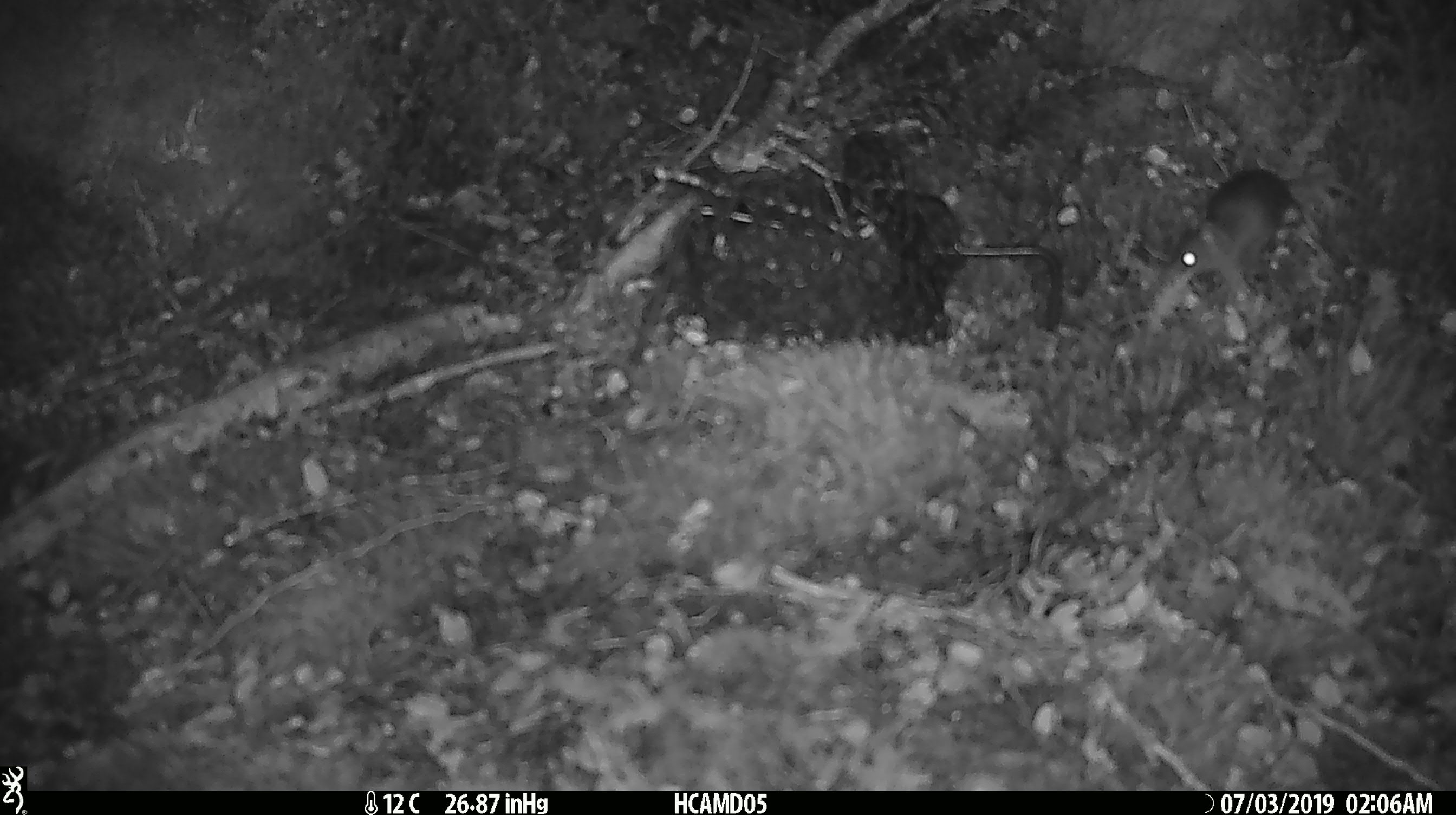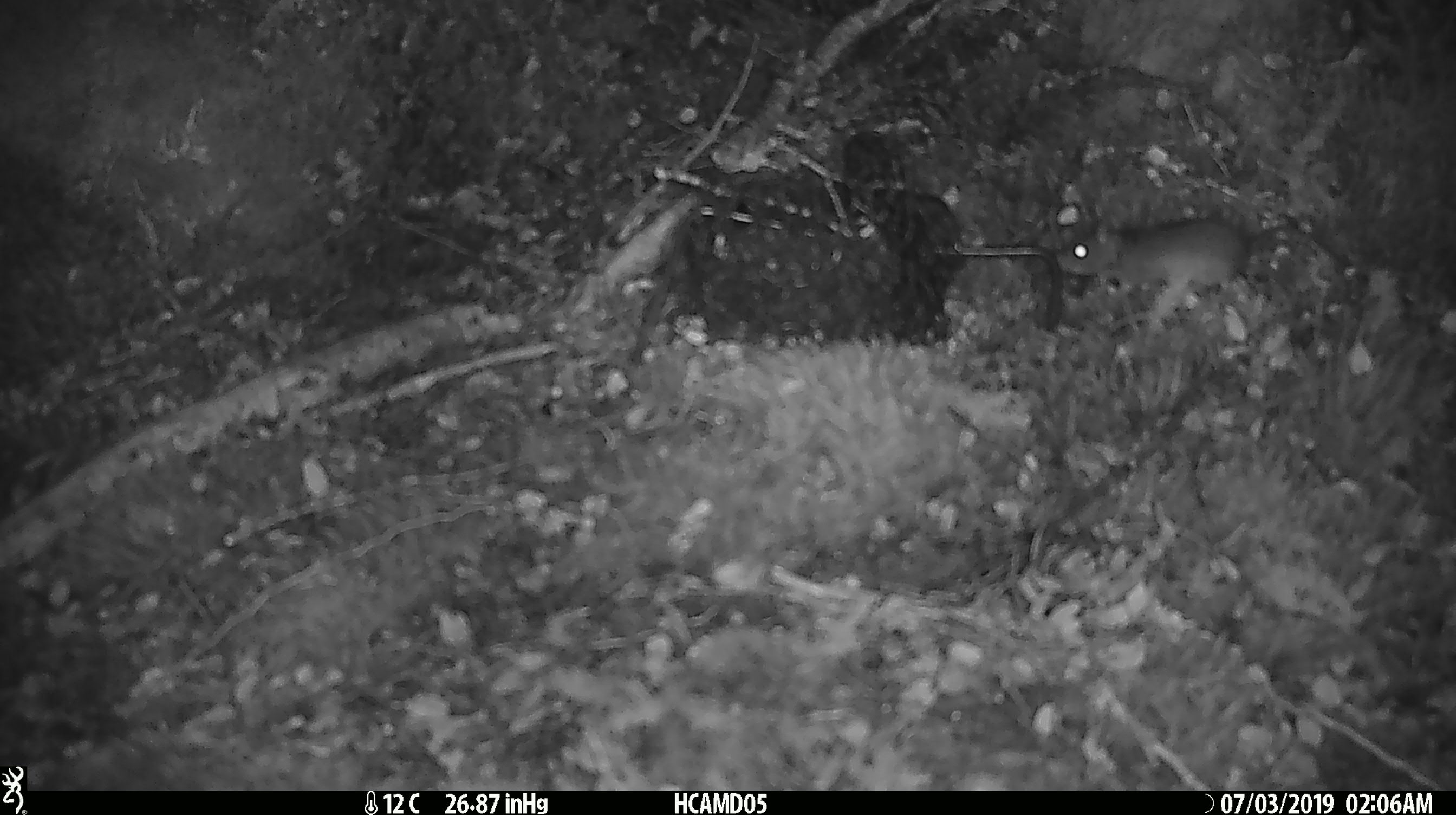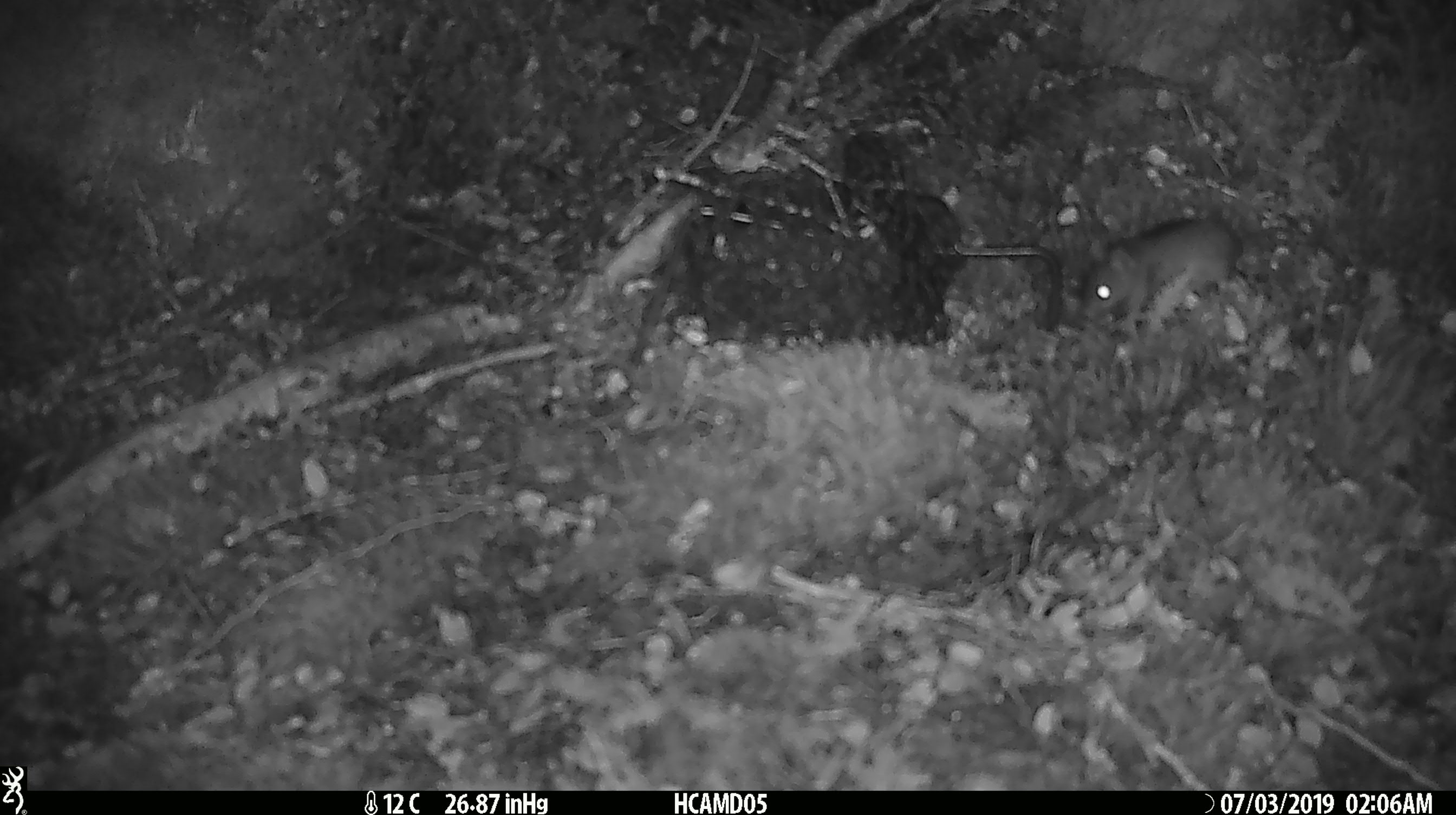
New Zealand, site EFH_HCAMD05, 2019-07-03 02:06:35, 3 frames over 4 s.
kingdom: Animalia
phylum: Chordata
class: Mammalia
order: Rodentia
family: Muridae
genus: Mus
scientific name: Mus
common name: mouse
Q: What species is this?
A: Mouse (Mus).